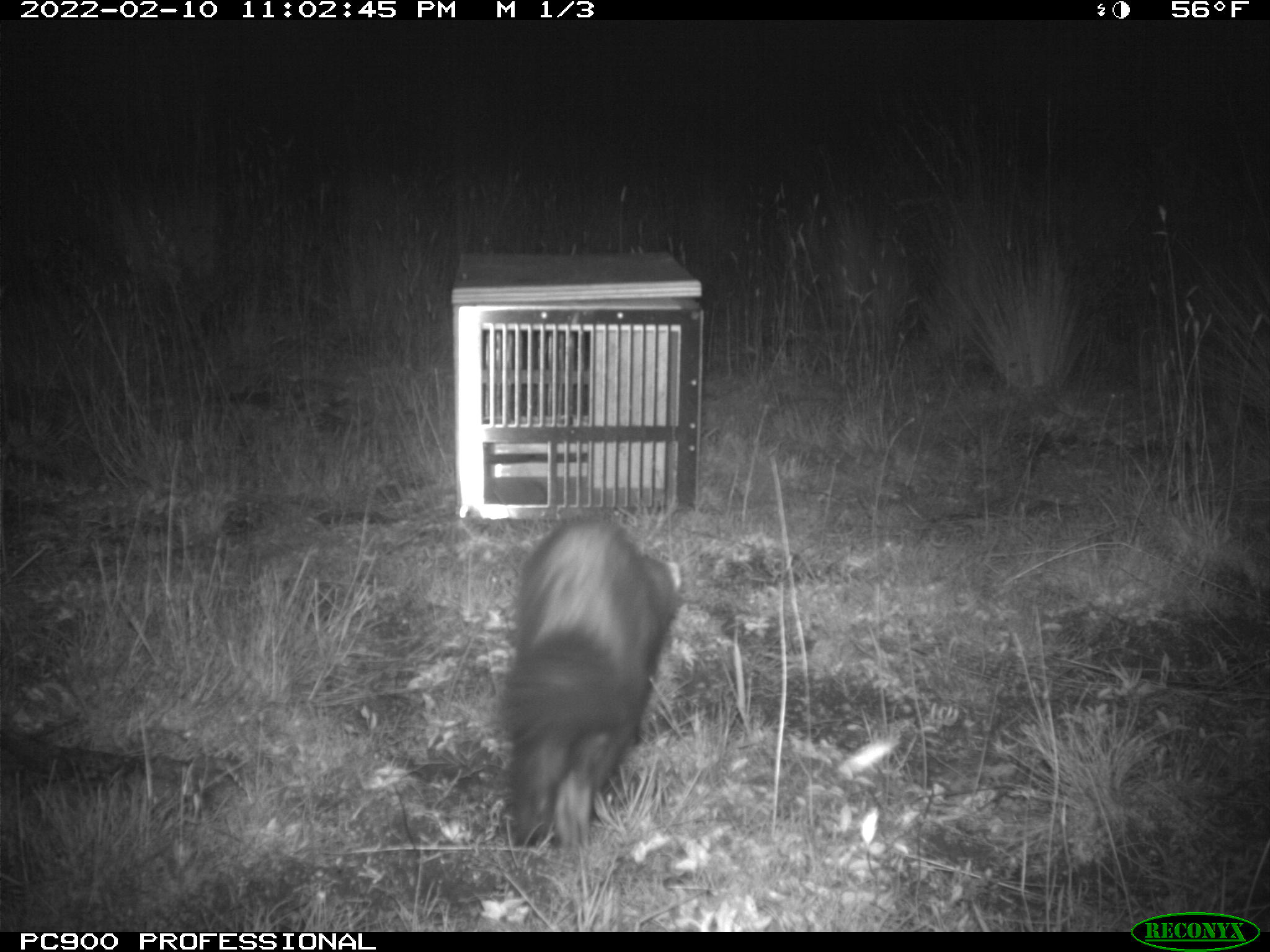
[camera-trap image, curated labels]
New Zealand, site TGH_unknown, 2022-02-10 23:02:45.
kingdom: Animalia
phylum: Chordata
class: Mammalia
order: Carnivora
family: Mustelidae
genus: Mustela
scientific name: Mustela furo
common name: ferret